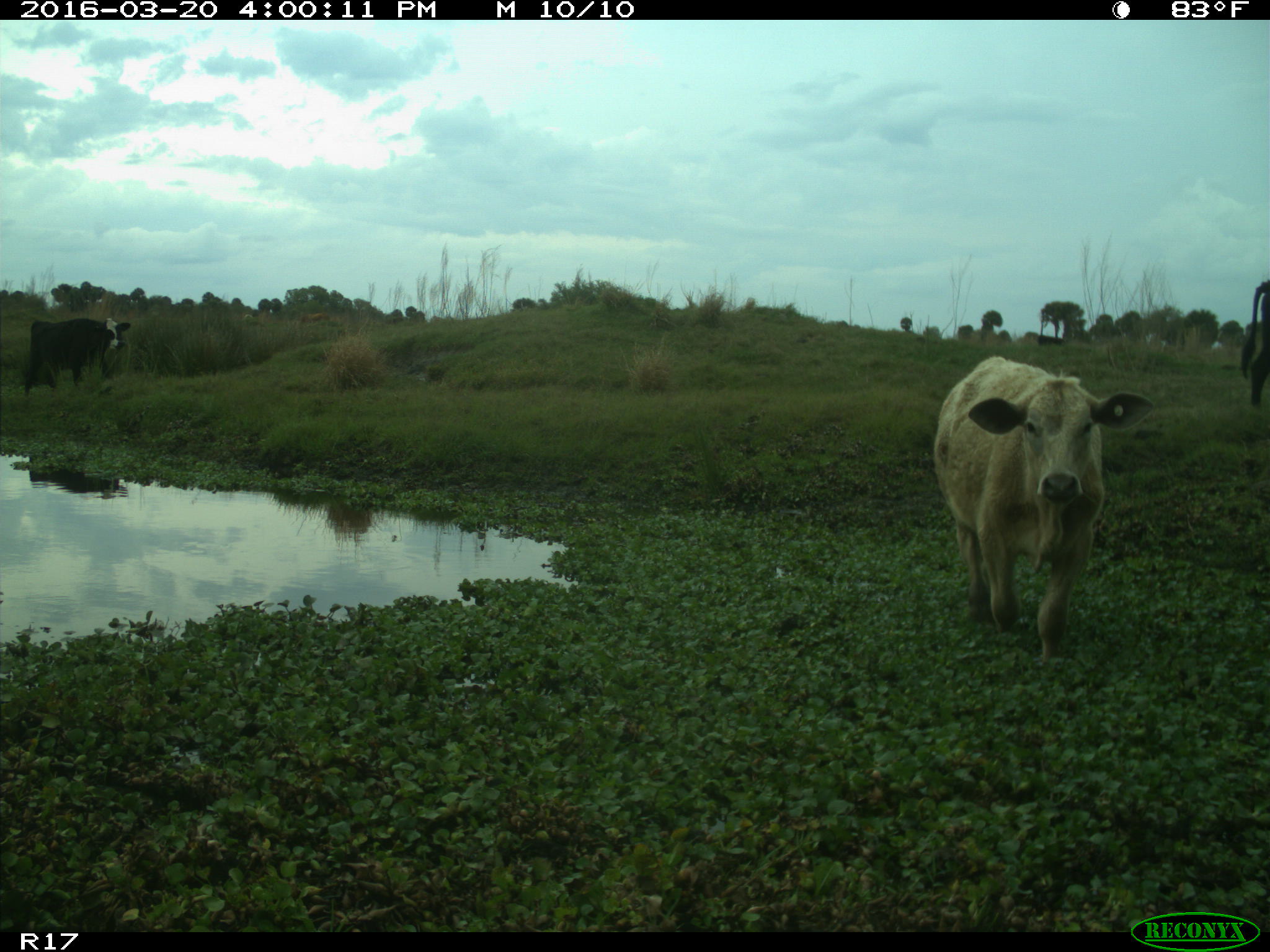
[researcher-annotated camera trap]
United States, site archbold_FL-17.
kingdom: Animalia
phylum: Chordata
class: Mammalia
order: Artiodactyla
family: Bovidae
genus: Bos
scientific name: Bos taurus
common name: domestic cow